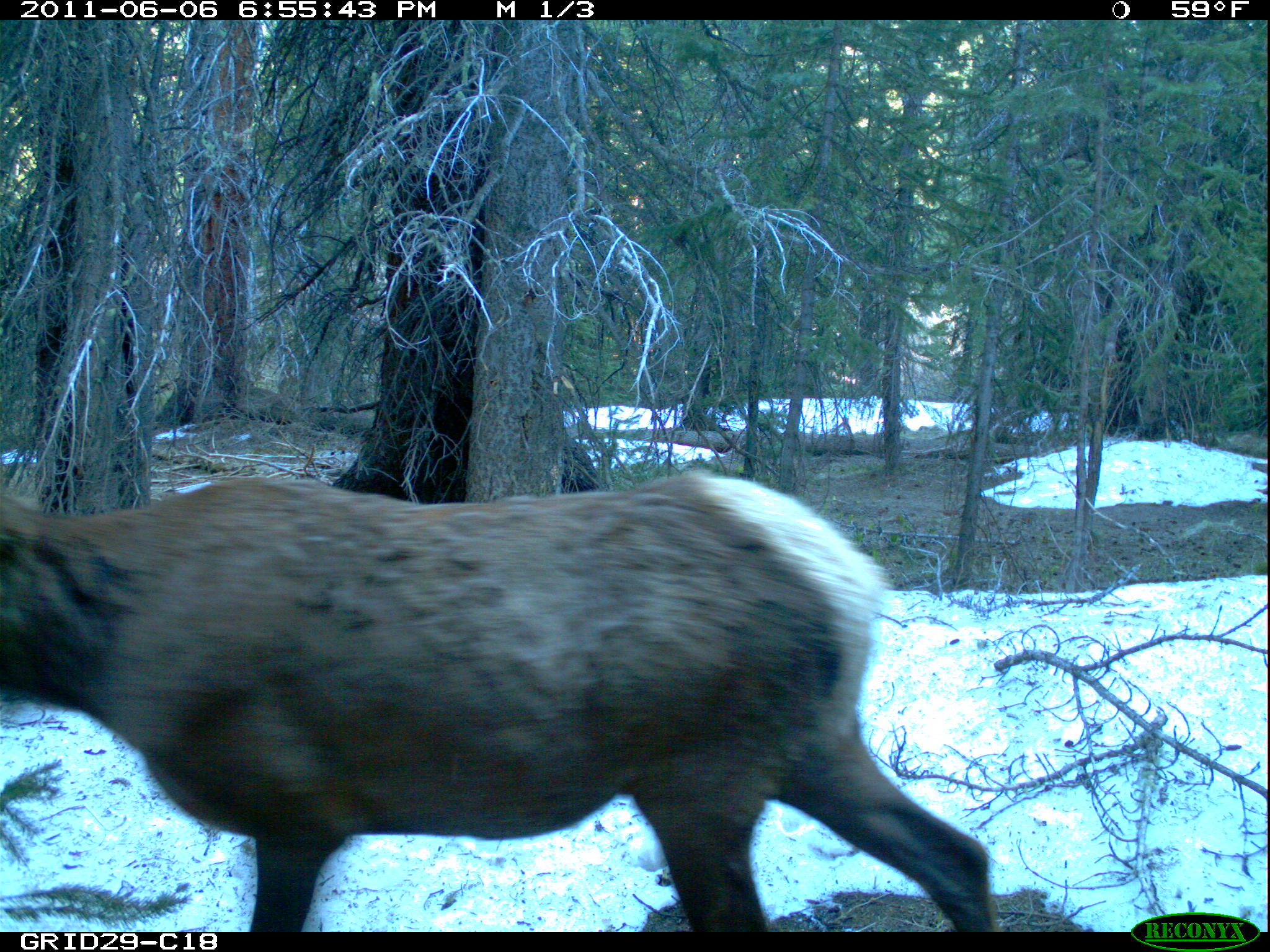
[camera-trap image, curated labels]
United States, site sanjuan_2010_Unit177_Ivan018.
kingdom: Animalia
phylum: Chordata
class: Mammalia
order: Artiodactyla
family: Cervidae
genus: Cervus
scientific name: Cervus elaphus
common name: red deer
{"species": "Cervus elaphus (red deer)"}